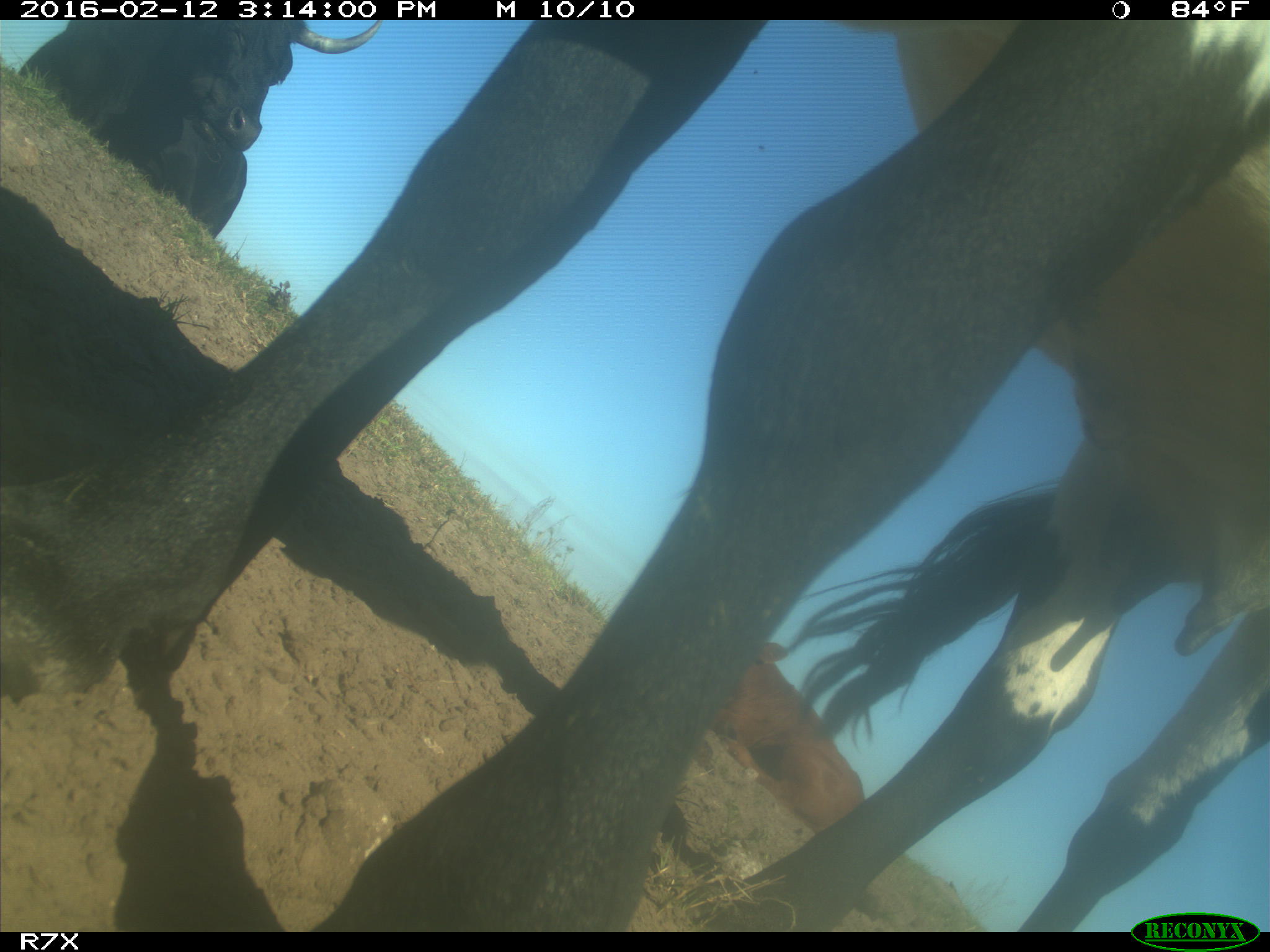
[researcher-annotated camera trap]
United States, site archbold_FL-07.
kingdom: Animalia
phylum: Chordata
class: Mammalia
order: Artiodactyla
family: Bovidae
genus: Bos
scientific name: Bos taurus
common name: domestic cow